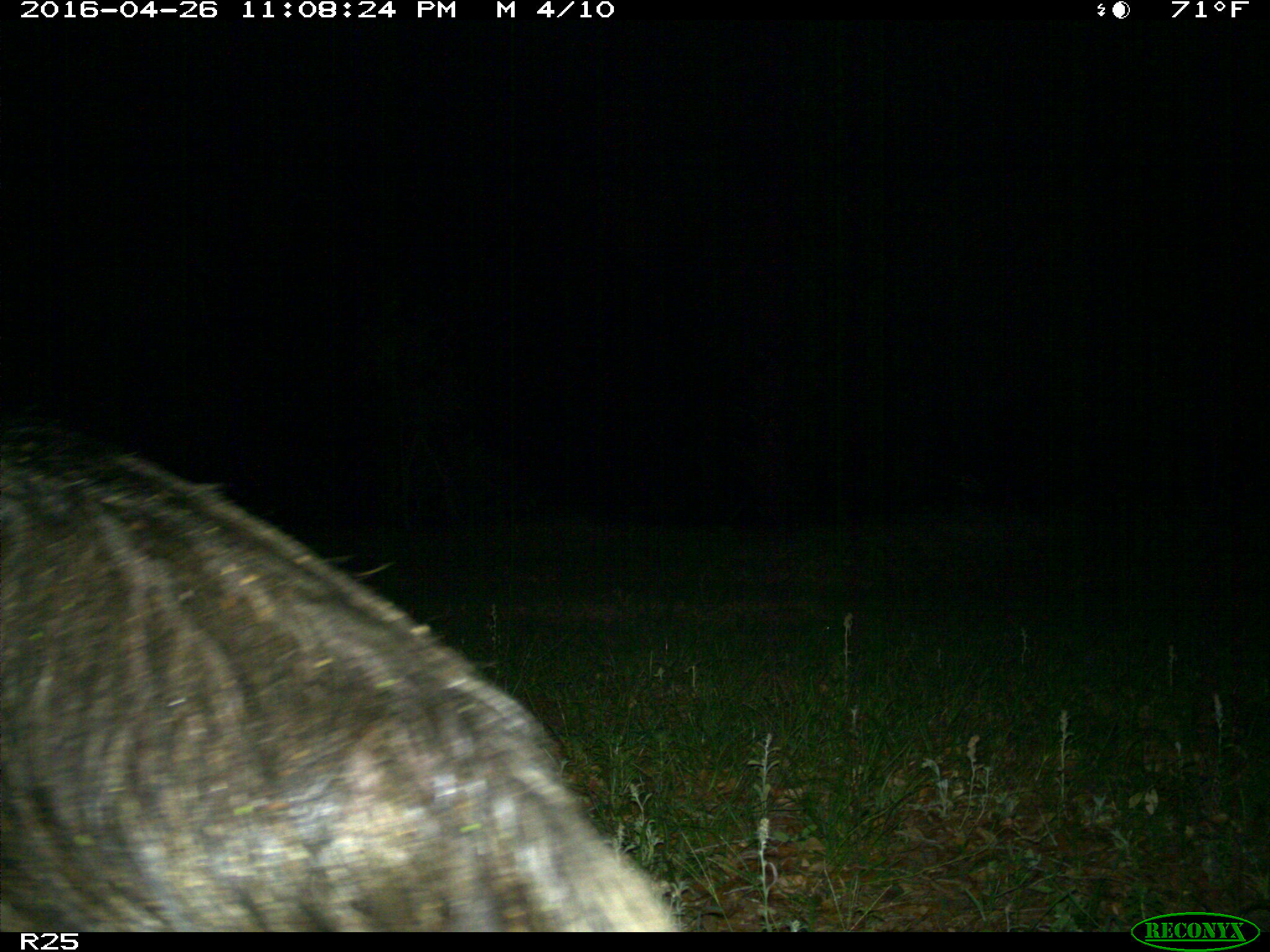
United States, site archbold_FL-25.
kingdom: Animalia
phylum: Chordata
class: Mammalia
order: Artiodactyla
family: Suidae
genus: Sus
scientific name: Sus scrofa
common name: wild boar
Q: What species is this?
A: Sus scrofa (wild boar).